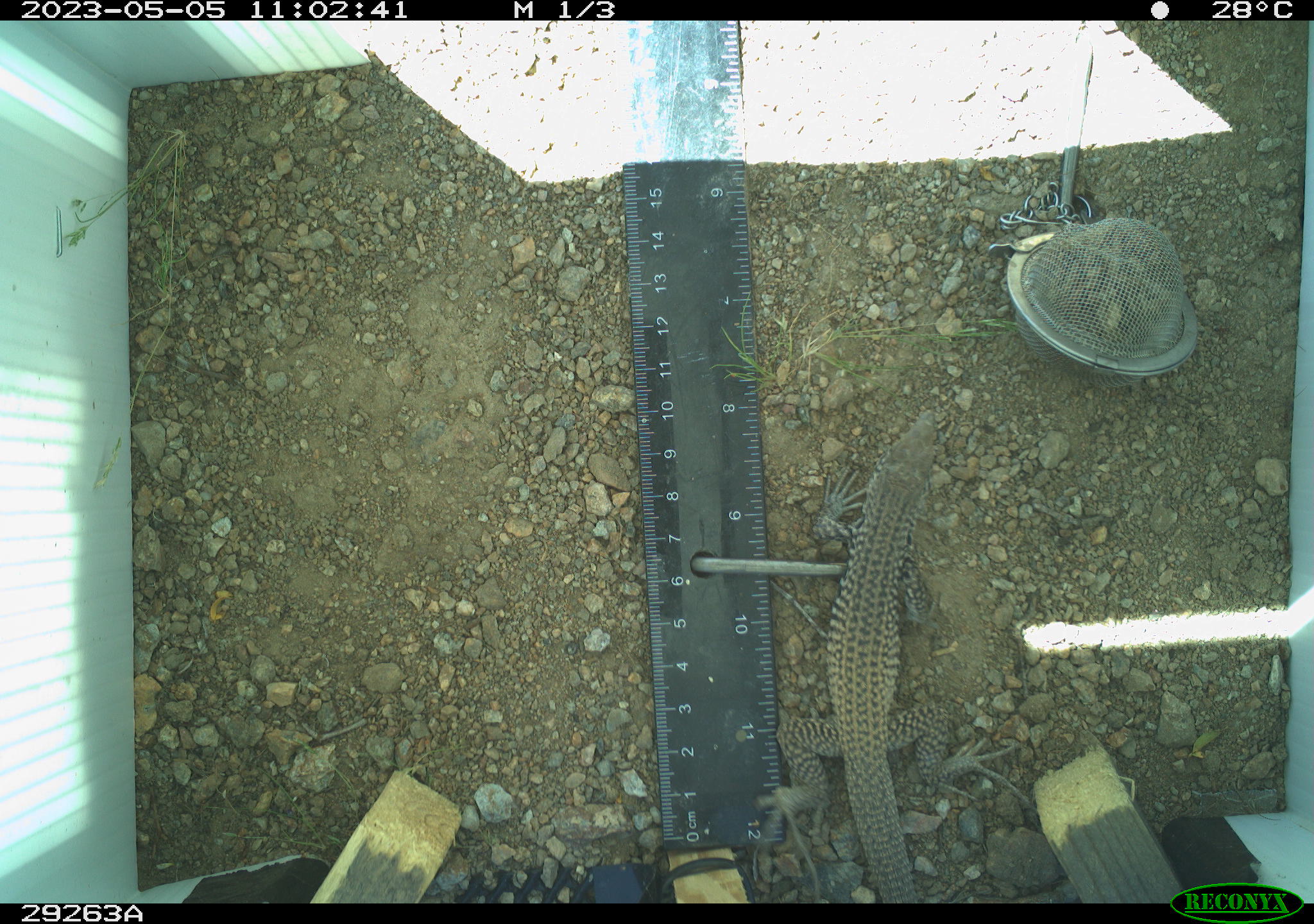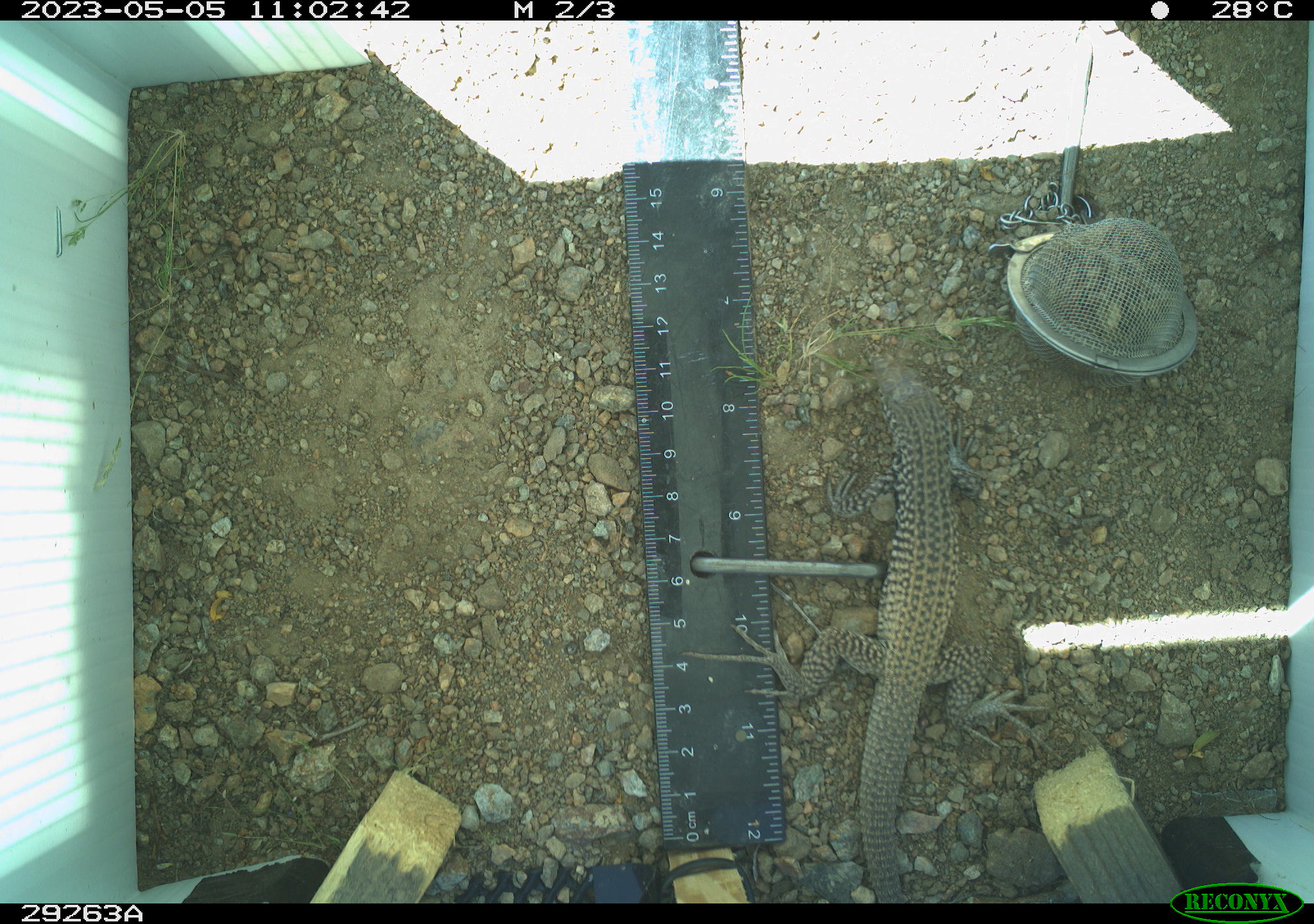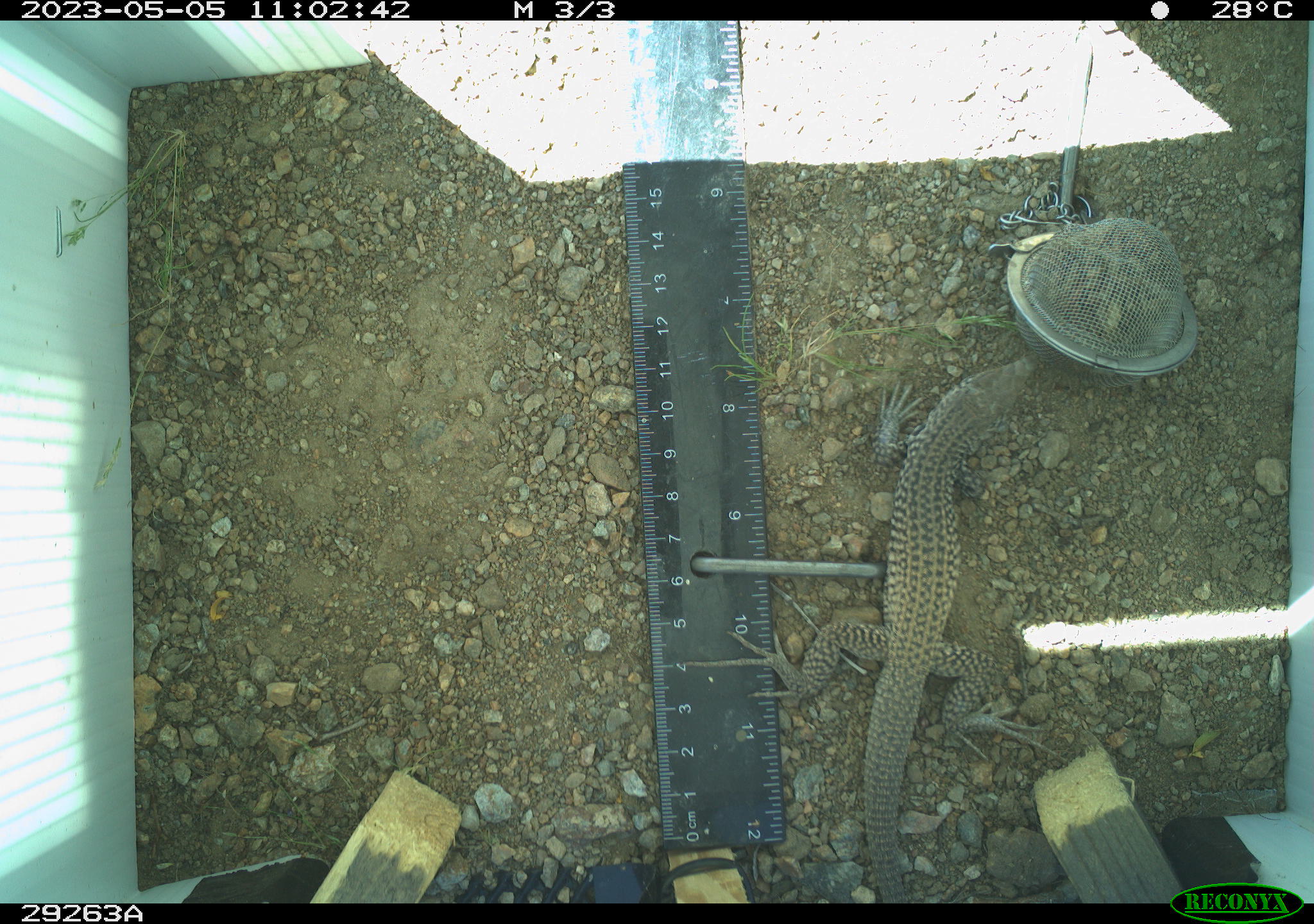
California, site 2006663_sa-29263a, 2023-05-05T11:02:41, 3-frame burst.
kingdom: Animalia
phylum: Chordata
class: Reptilia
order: Squamata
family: Teiidae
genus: Aspidoscelis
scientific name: Aspidoscelis tigris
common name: western whiptail